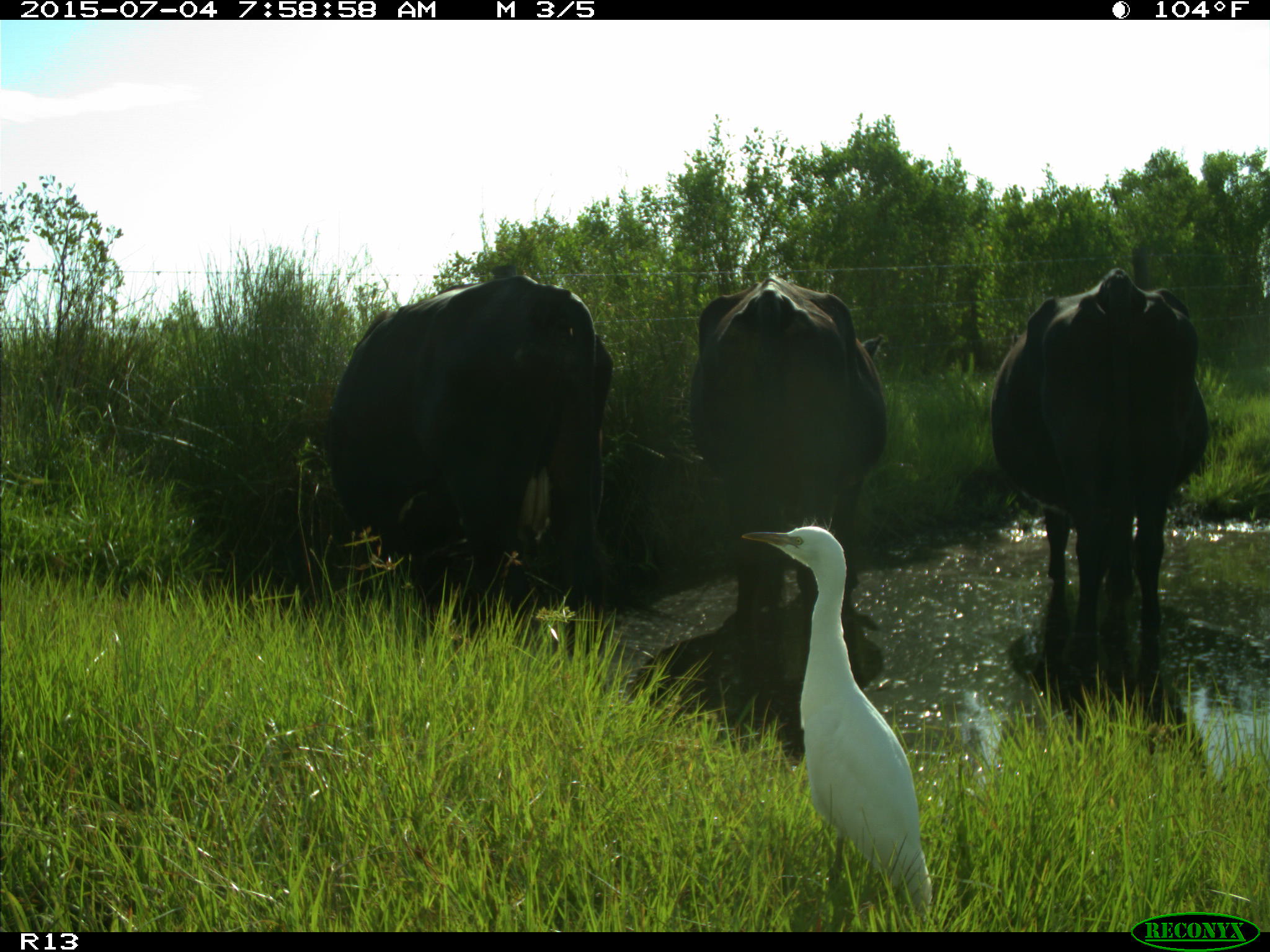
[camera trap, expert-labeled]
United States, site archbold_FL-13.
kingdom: Animalia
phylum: Chordata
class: Mammalia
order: Artiodactyla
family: Bovidae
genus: Bos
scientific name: Bos taurus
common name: domestic cow